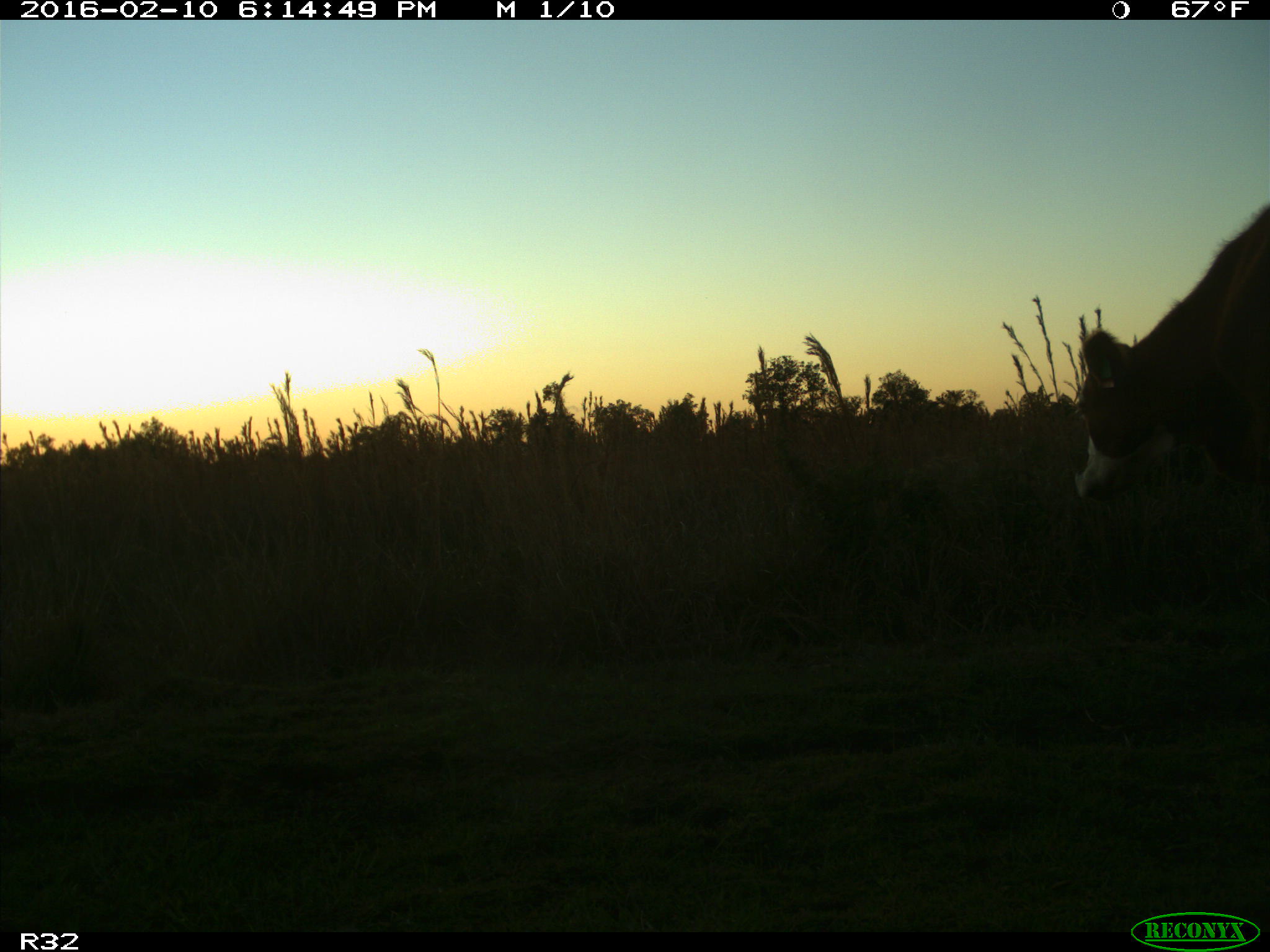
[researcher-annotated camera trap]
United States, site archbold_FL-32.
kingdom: Animalia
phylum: Chordata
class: Mammalia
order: Artiodactyla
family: Bovidae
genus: Bos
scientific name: Bos taurus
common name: domestic cow